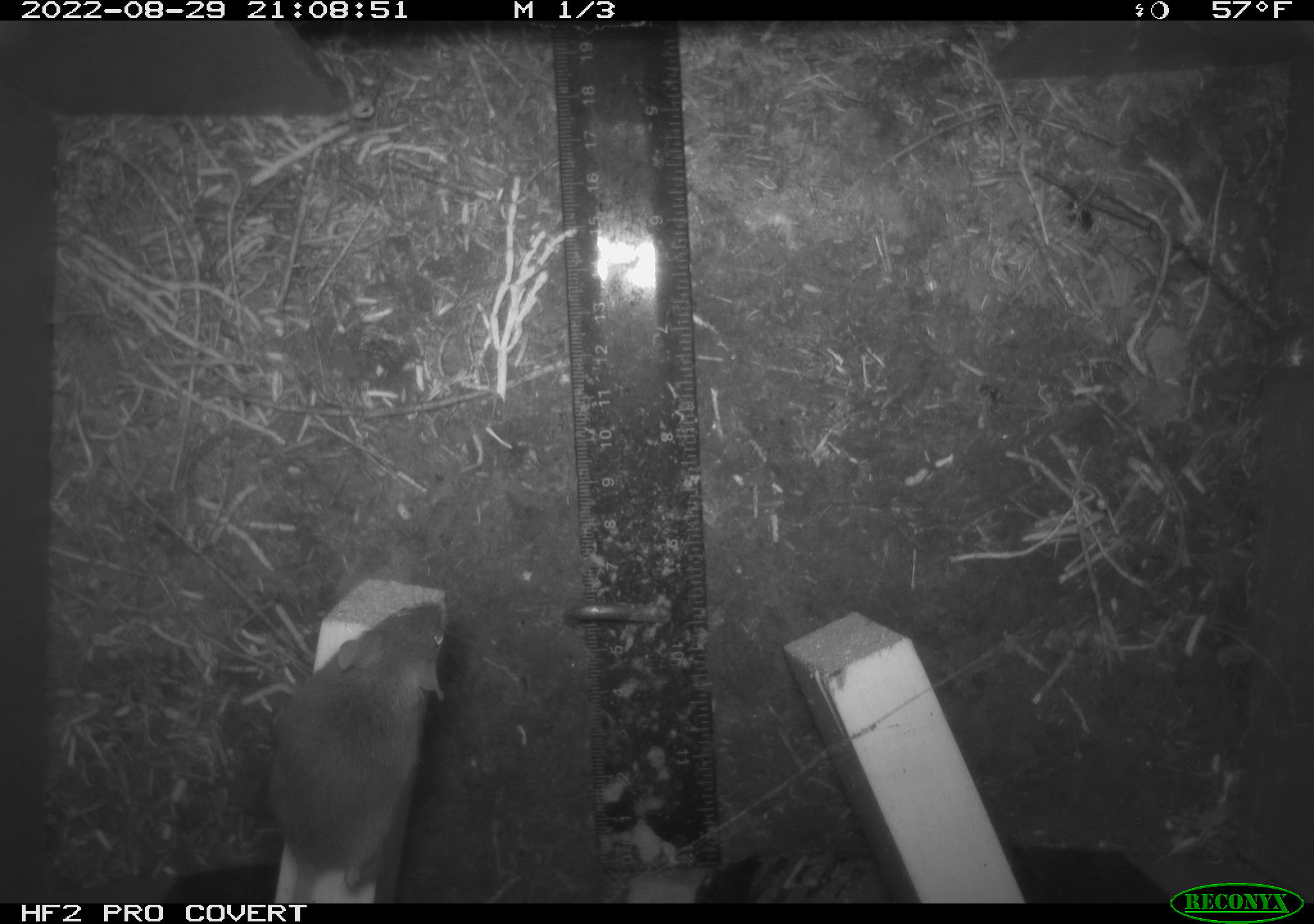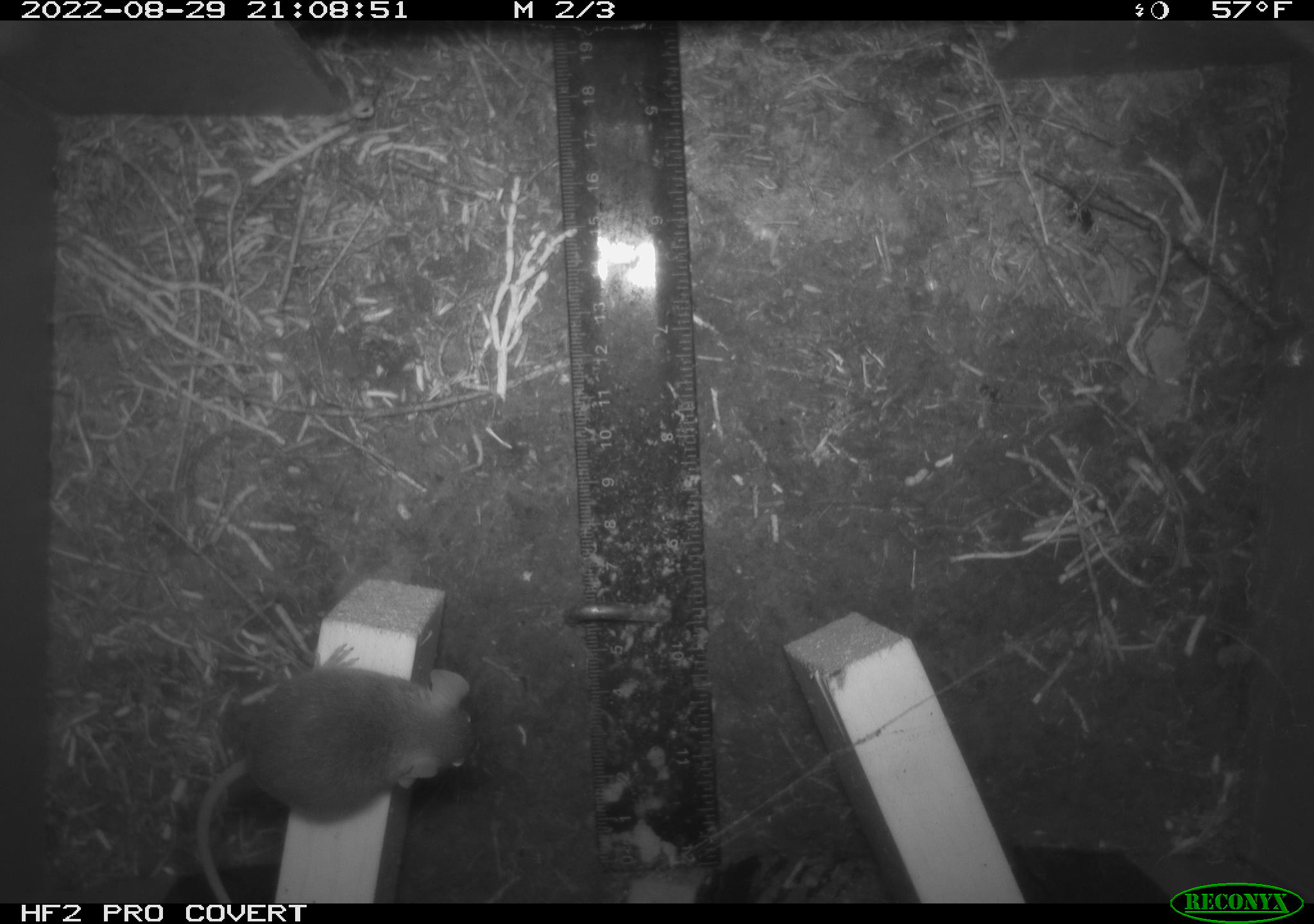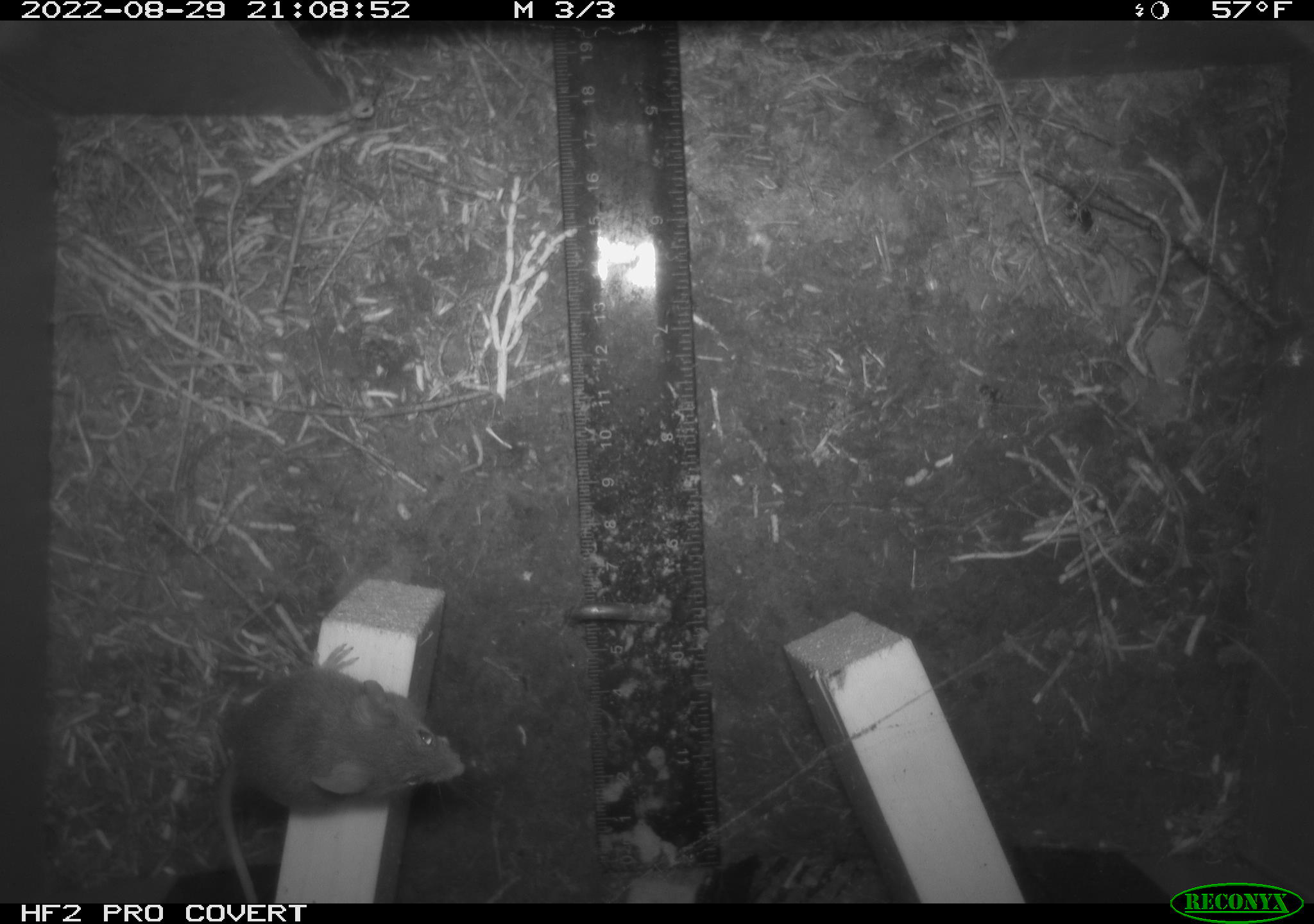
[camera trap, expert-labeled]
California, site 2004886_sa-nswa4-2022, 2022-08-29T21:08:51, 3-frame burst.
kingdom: Animalia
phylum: Chordata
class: Mammalia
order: Rodentia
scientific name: Rodentia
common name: rodent